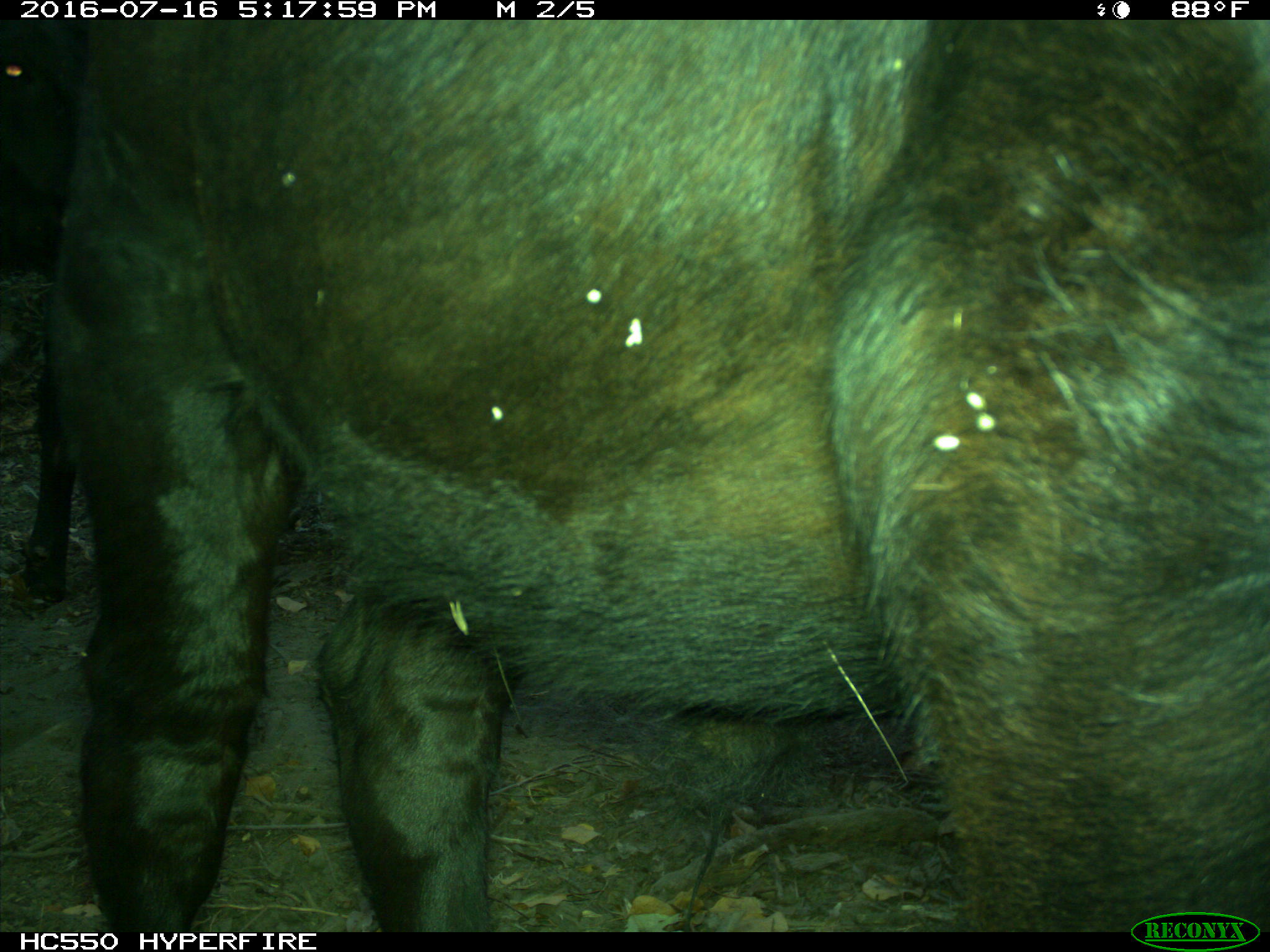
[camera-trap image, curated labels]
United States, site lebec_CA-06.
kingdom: Animalia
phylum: Chordata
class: Mammalia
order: Artiodactyla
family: Bovidae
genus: Bos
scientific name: Bos taurus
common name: domestic cow